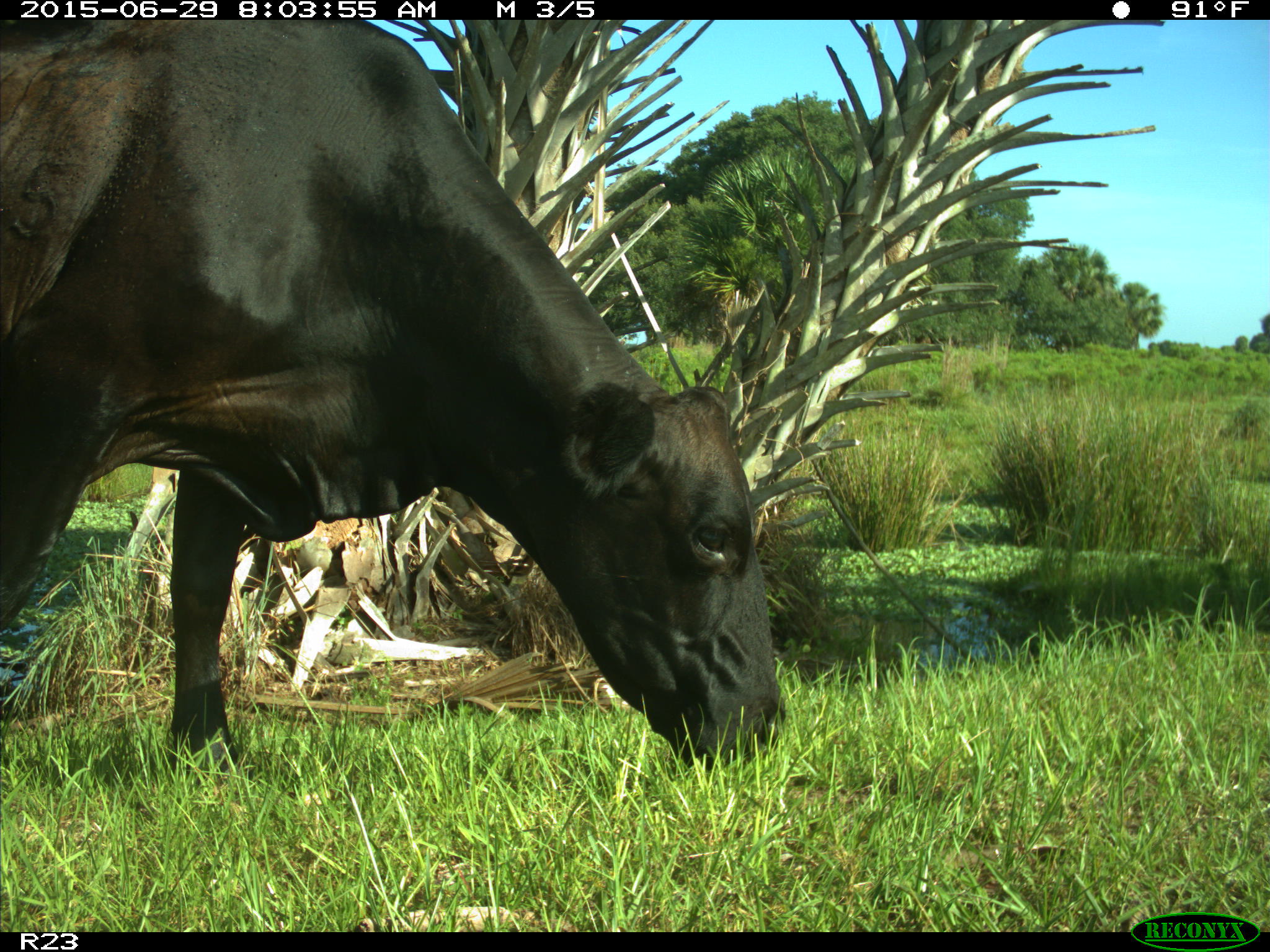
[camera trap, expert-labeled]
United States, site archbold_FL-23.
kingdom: Animalia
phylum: Chordata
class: Mammalia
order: Artiodactyla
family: Bovidae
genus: Bos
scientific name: Bos taurus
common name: domestic cow